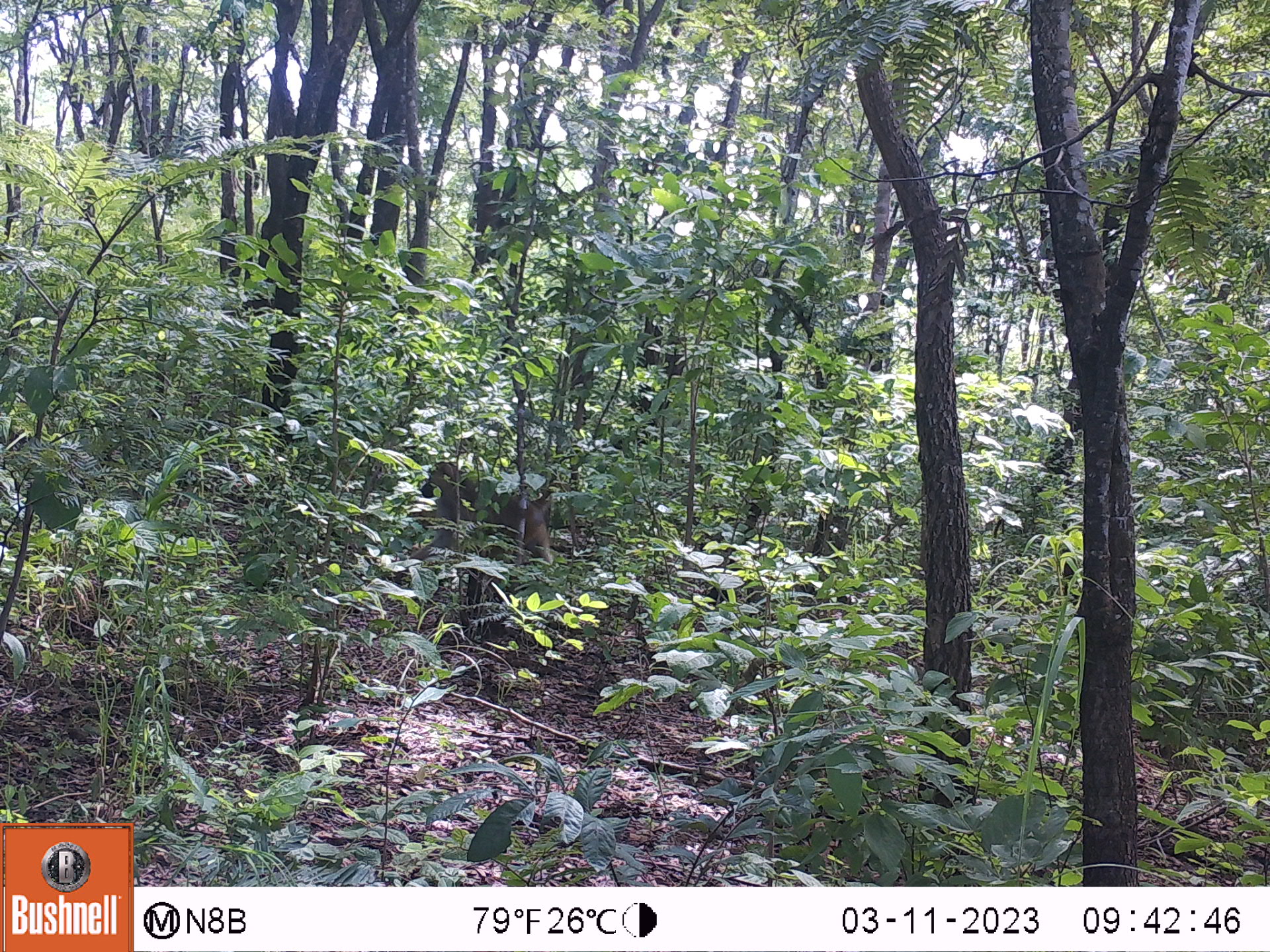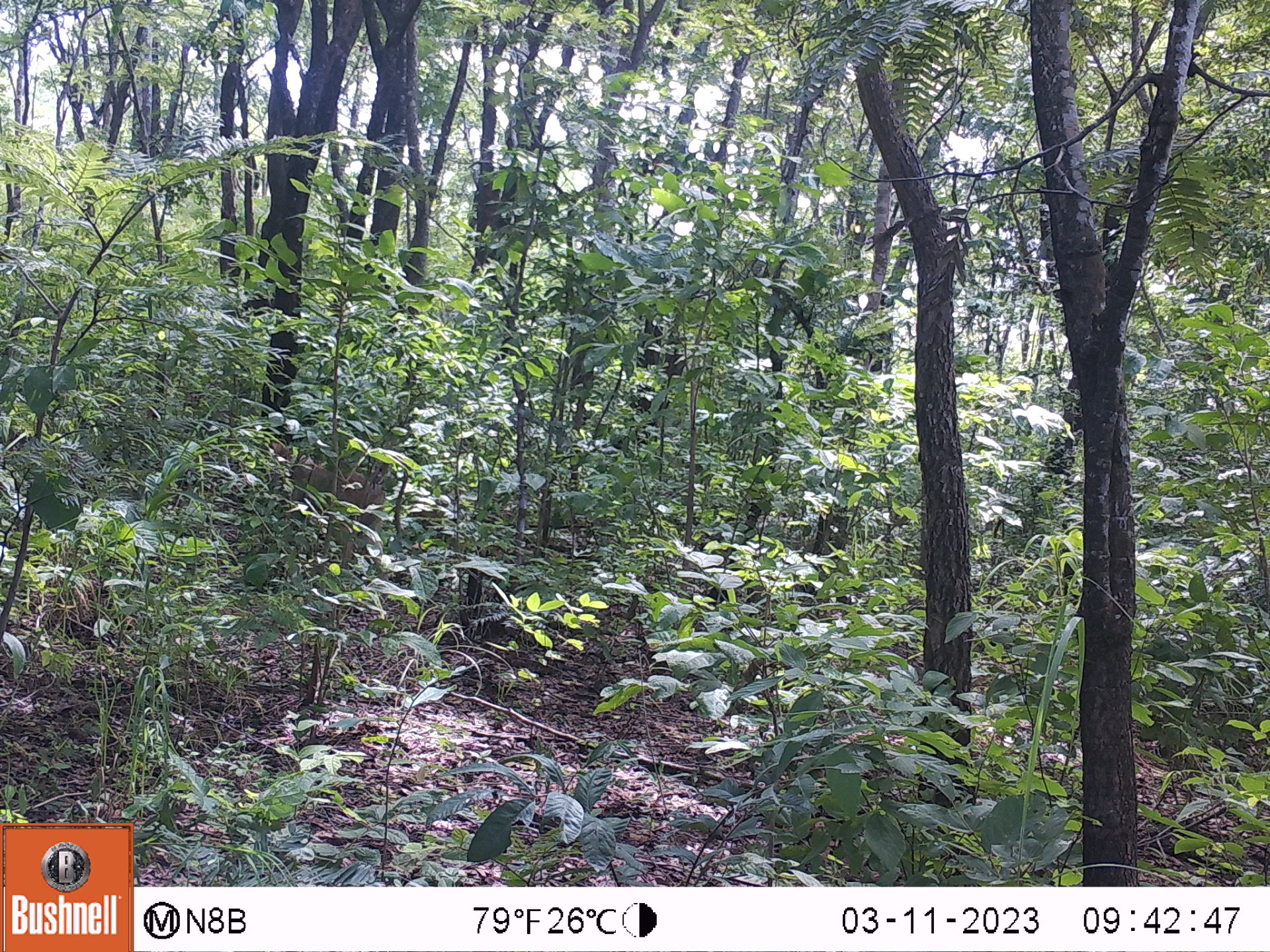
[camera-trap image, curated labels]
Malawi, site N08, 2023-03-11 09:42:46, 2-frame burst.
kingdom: Animalia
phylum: Chordata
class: Mammalia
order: Primates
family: Cercopithecidae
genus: Papio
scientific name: Papio cynocephalus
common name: yellow baboon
Yellow baboon (Papio cynocephalus), count 1.